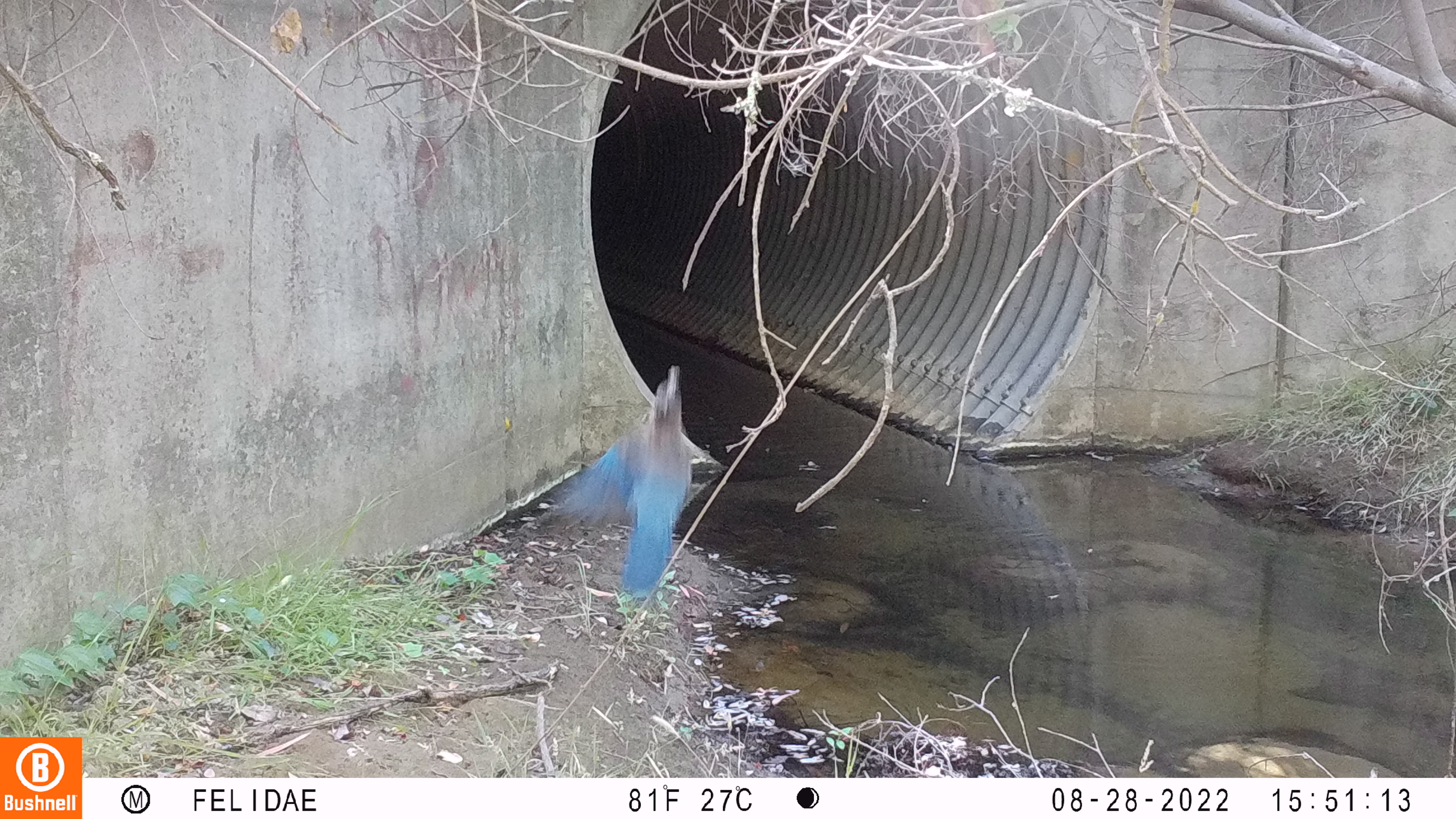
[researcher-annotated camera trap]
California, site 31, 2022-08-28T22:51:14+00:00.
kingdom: Animalia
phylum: Chordata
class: Aves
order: Passeriformes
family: Corvidae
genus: Cyanocitta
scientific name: Cyanocitta stelleri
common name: steller's jay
Steller's jay (Cyanocitta stelleri).